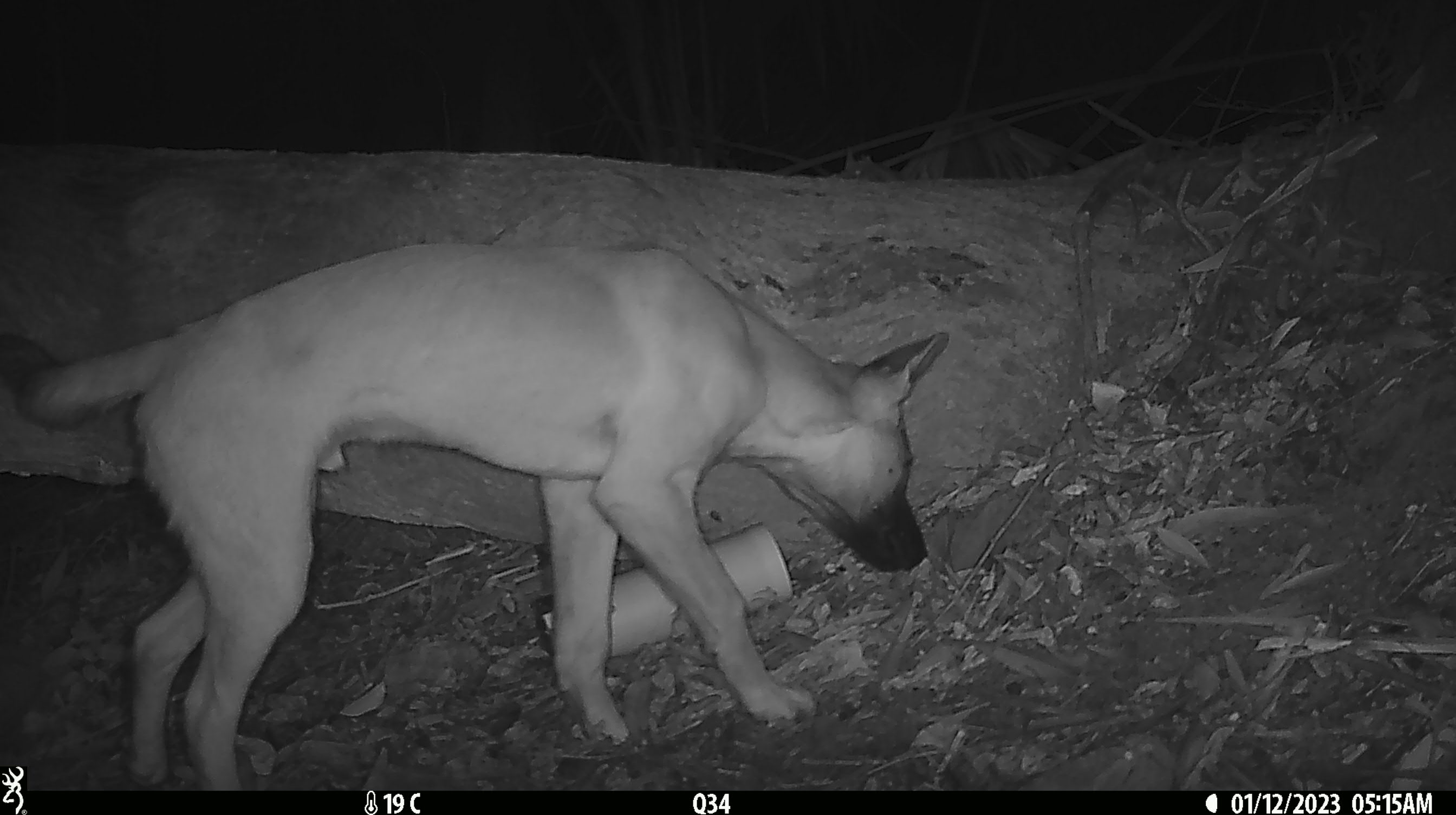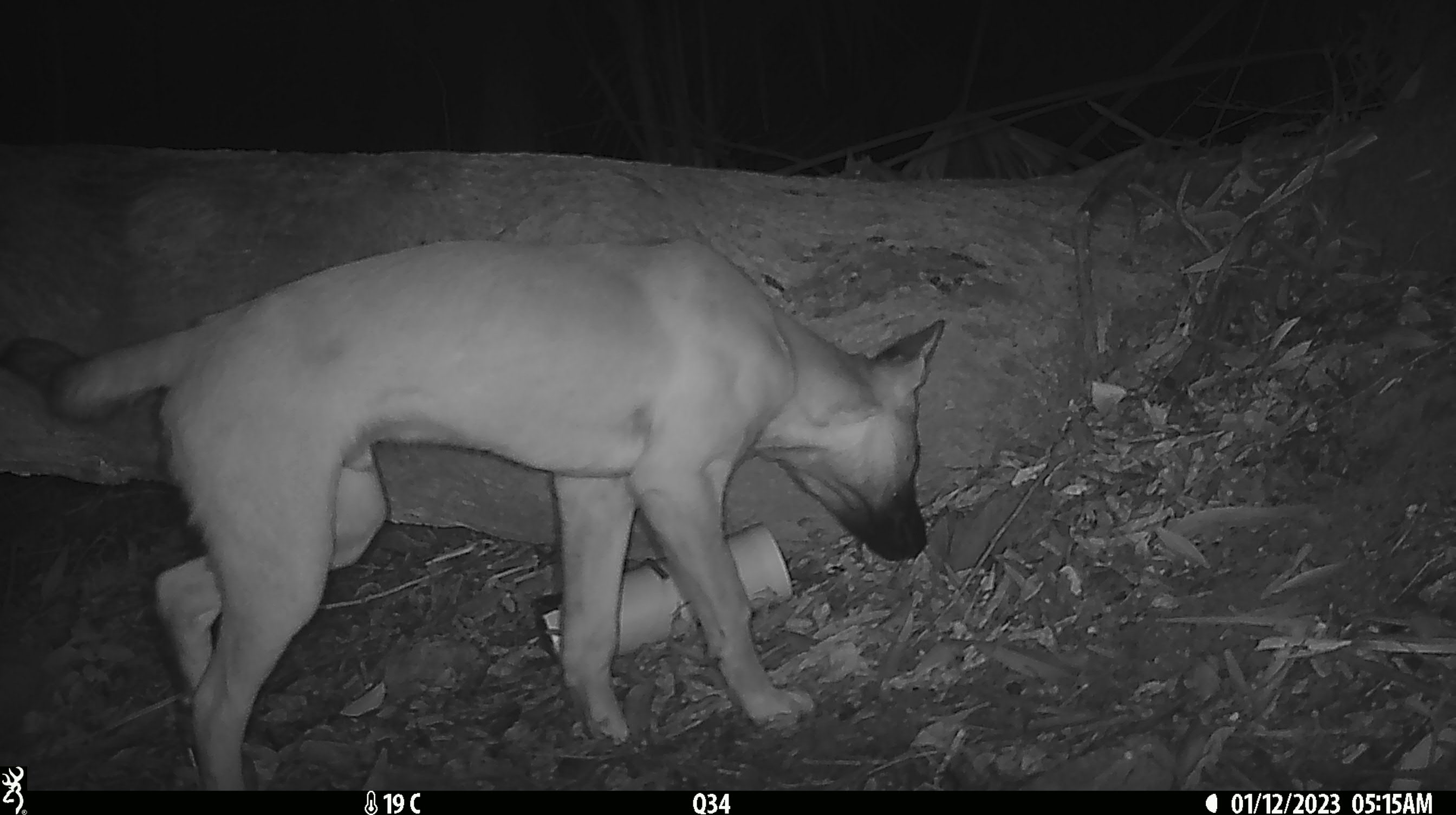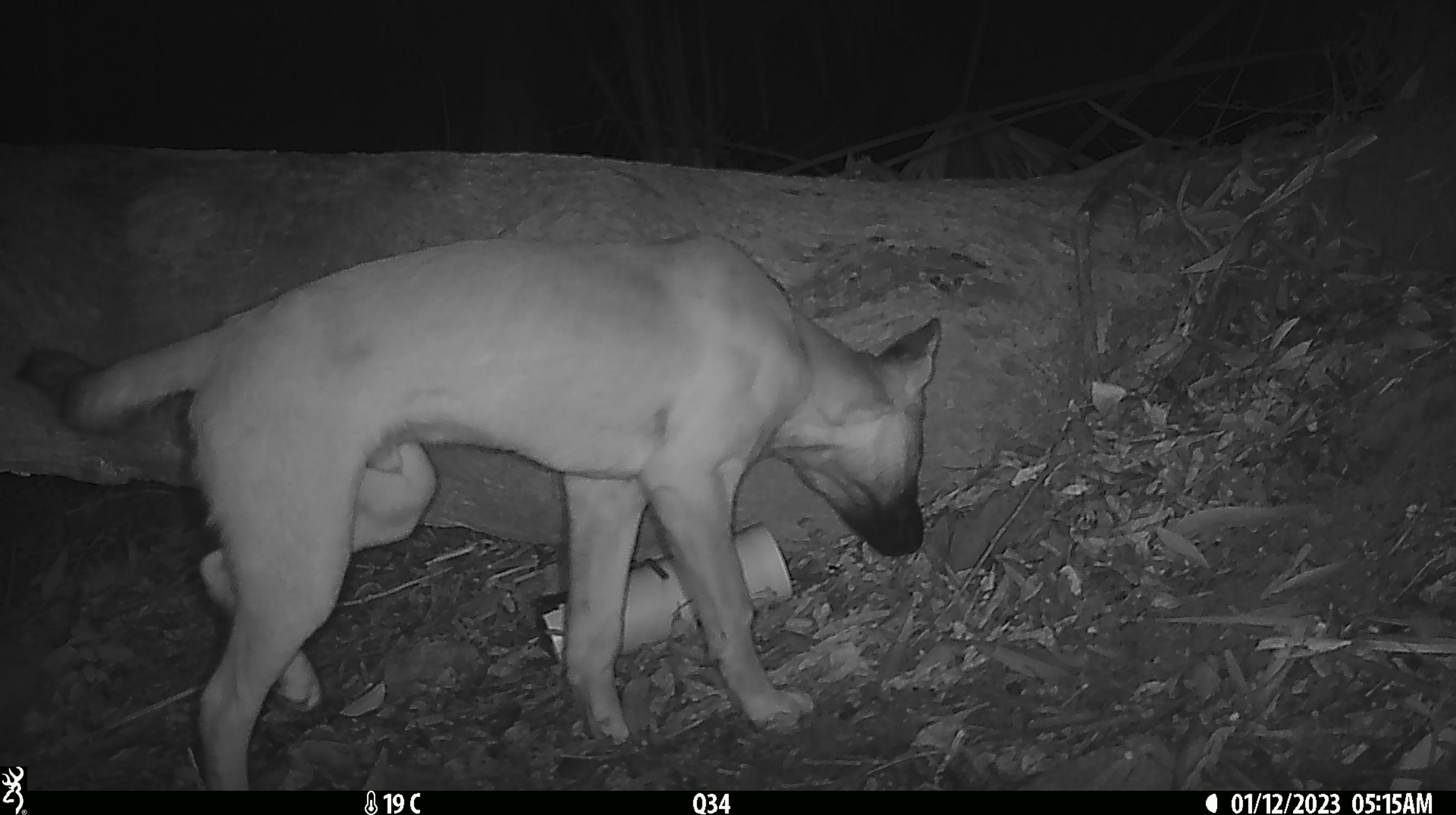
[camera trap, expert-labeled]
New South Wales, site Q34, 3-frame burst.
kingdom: Animalia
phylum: Chordata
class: Mammalia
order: Carnivora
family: Canidae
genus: Canis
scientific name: Canis familiaris dingo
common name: dingo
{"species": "dingo (Canis familiaris dingo)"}